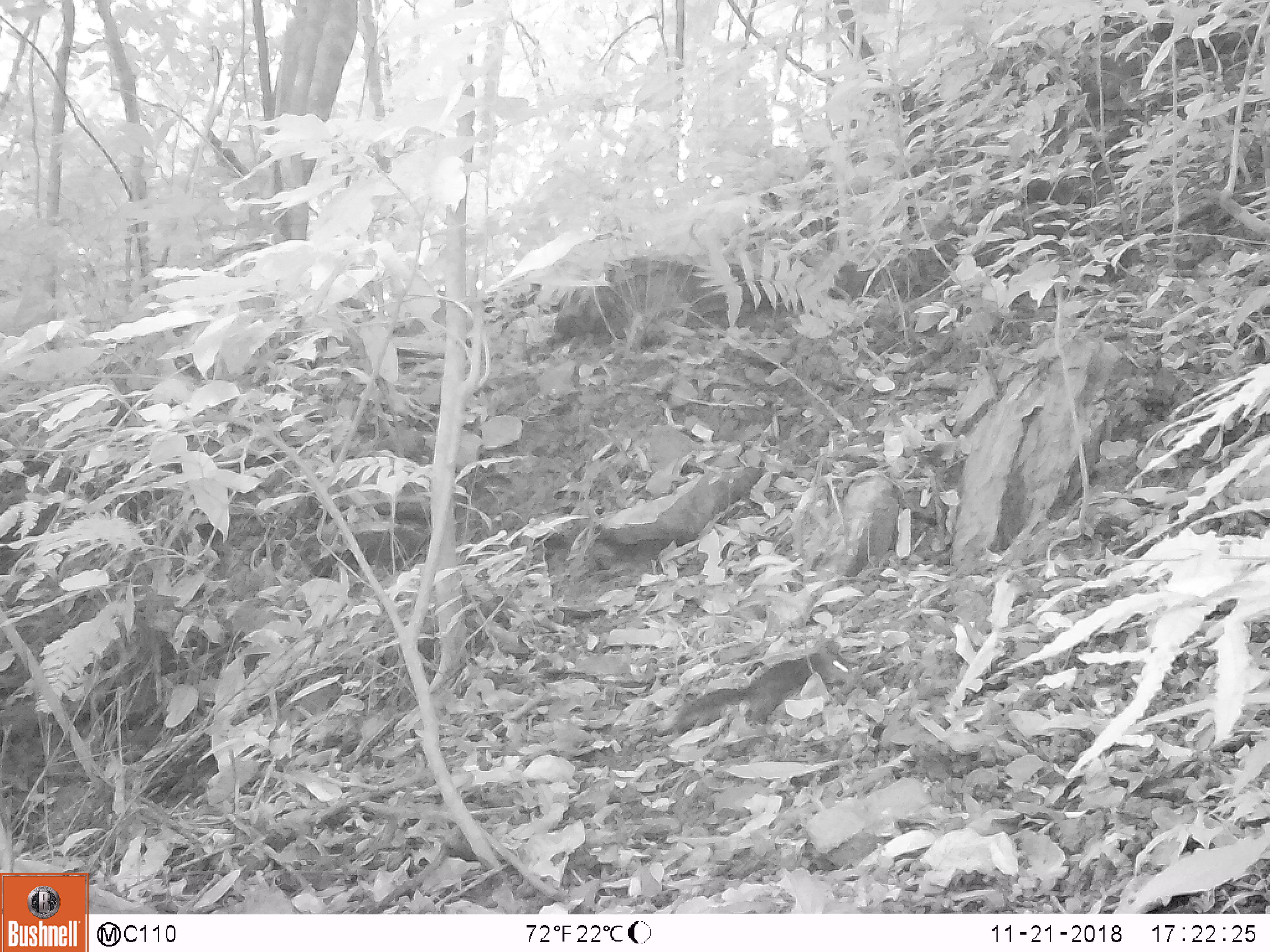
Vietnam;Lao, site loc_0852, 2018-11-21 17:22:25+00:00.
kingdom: Animalia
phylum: Chordata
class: Mammalia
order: Rodentia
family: Sciuridae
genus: Dremomys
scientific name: Dremomys rufigenis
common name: red-cheeked squirrel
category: red cheeked squirrel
Red cheeked squirrel (red-cheeked squirrel) (Dremomys rufigenis). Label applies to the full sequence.